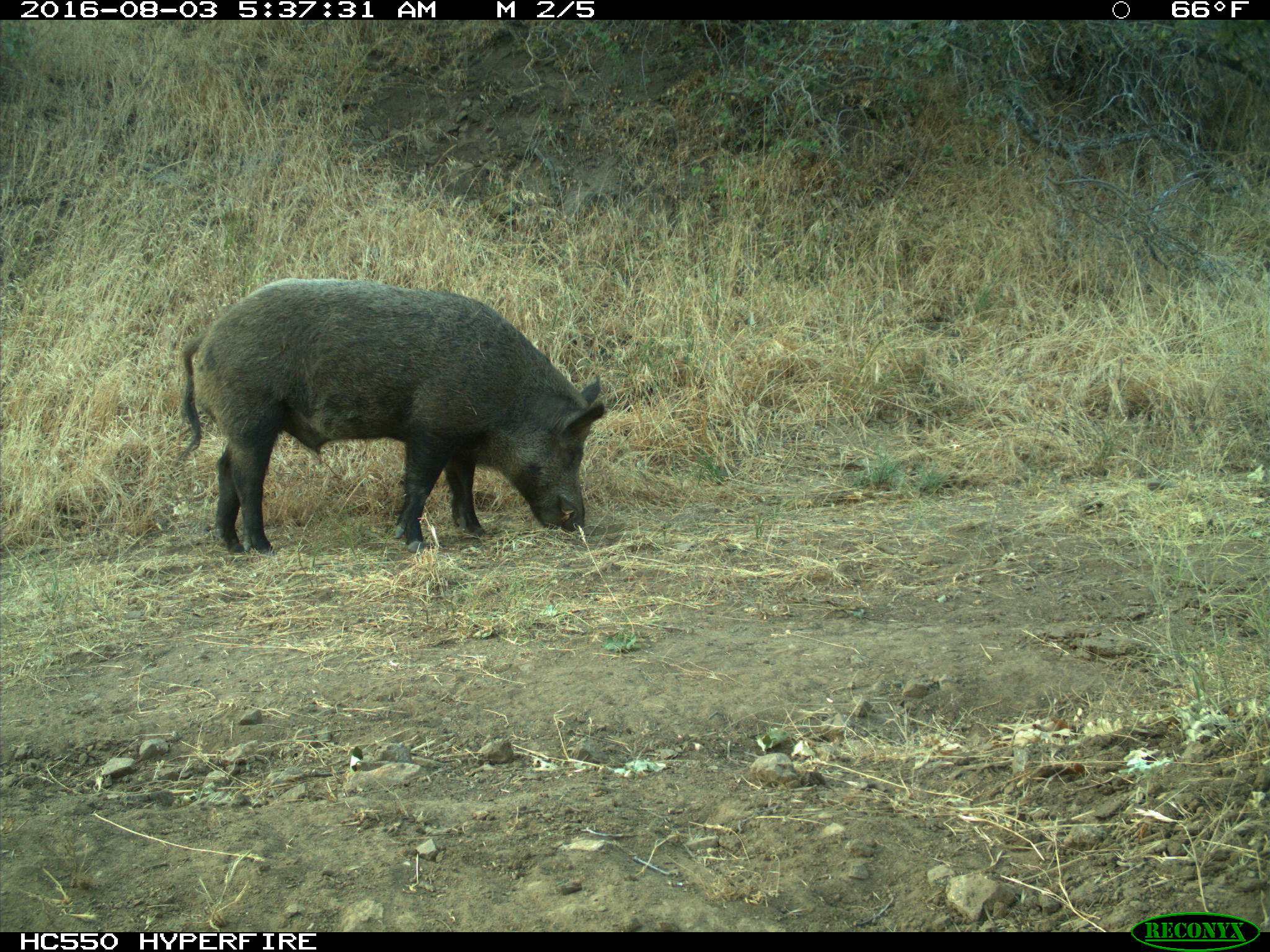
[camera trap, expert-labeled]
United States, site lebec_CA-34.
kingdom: Animalia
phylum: Chordata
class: Mammalia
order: Artiodactyla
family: Suidae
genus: Sus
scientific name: Sus scrofa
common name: wild boar